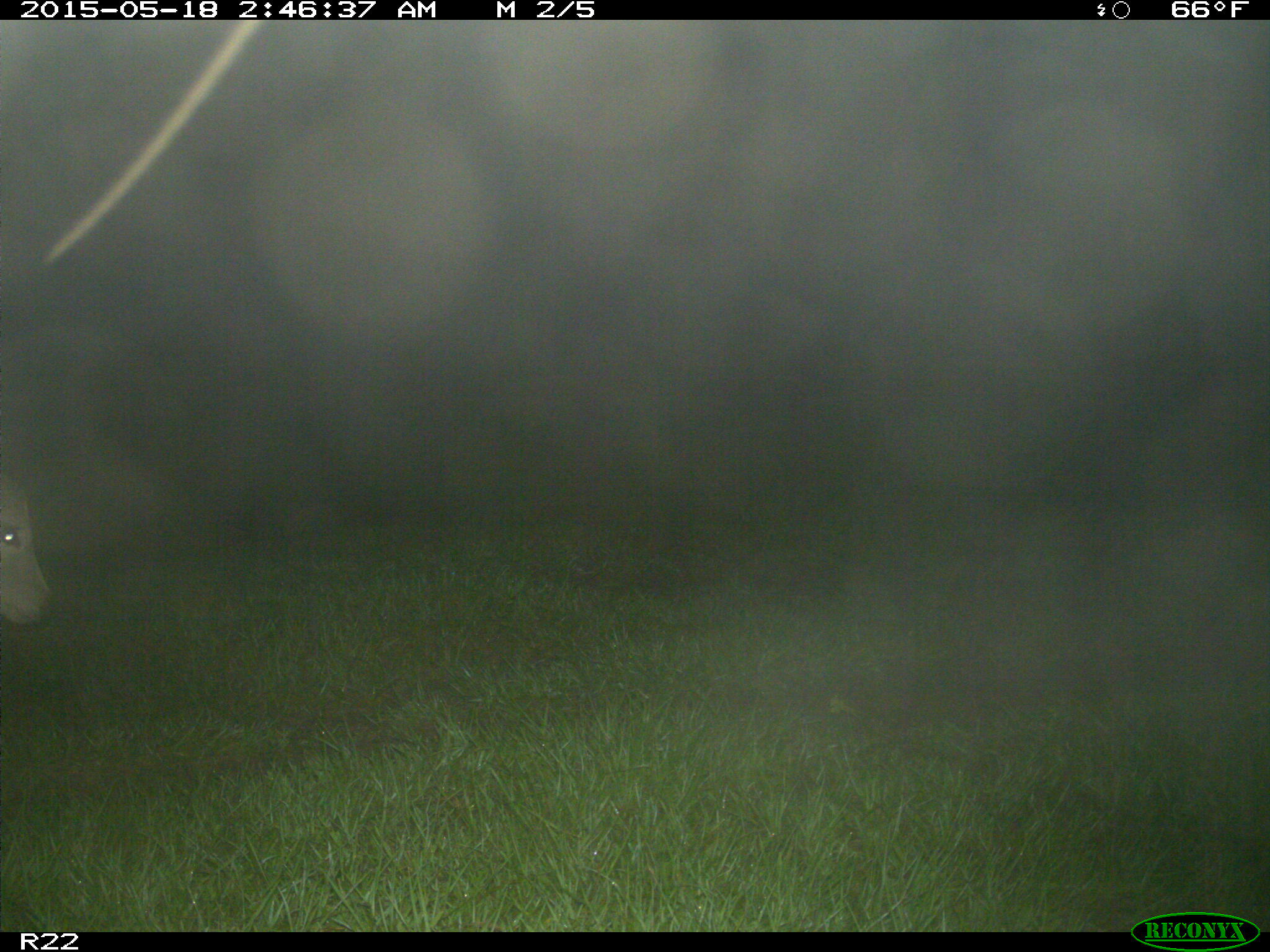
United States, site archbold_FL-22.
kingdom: Animalia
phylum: Chordata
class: Mammalia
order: Artiodactyla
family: Bovidae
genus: Bos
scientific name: Bos taurus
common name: domestic cow